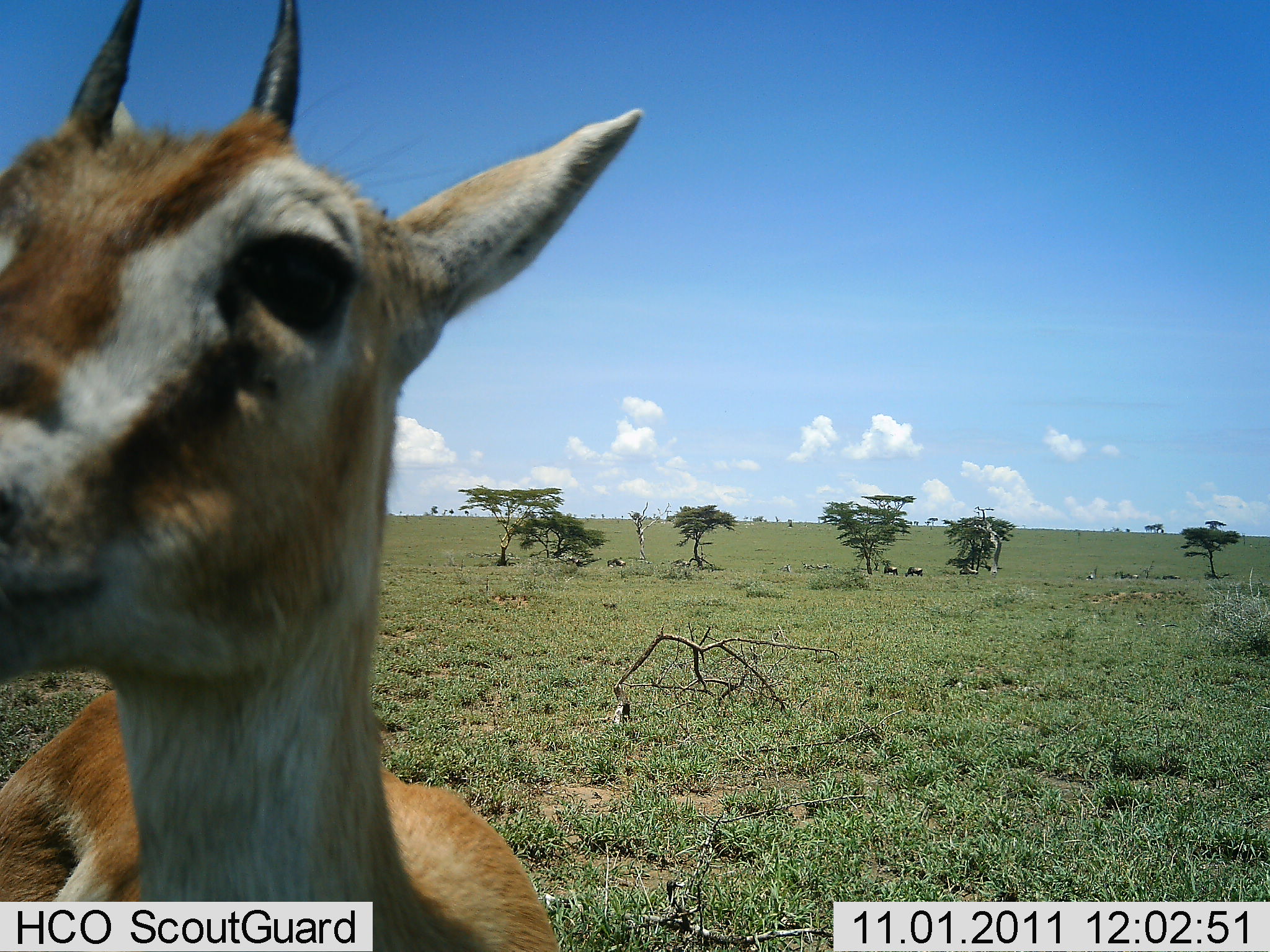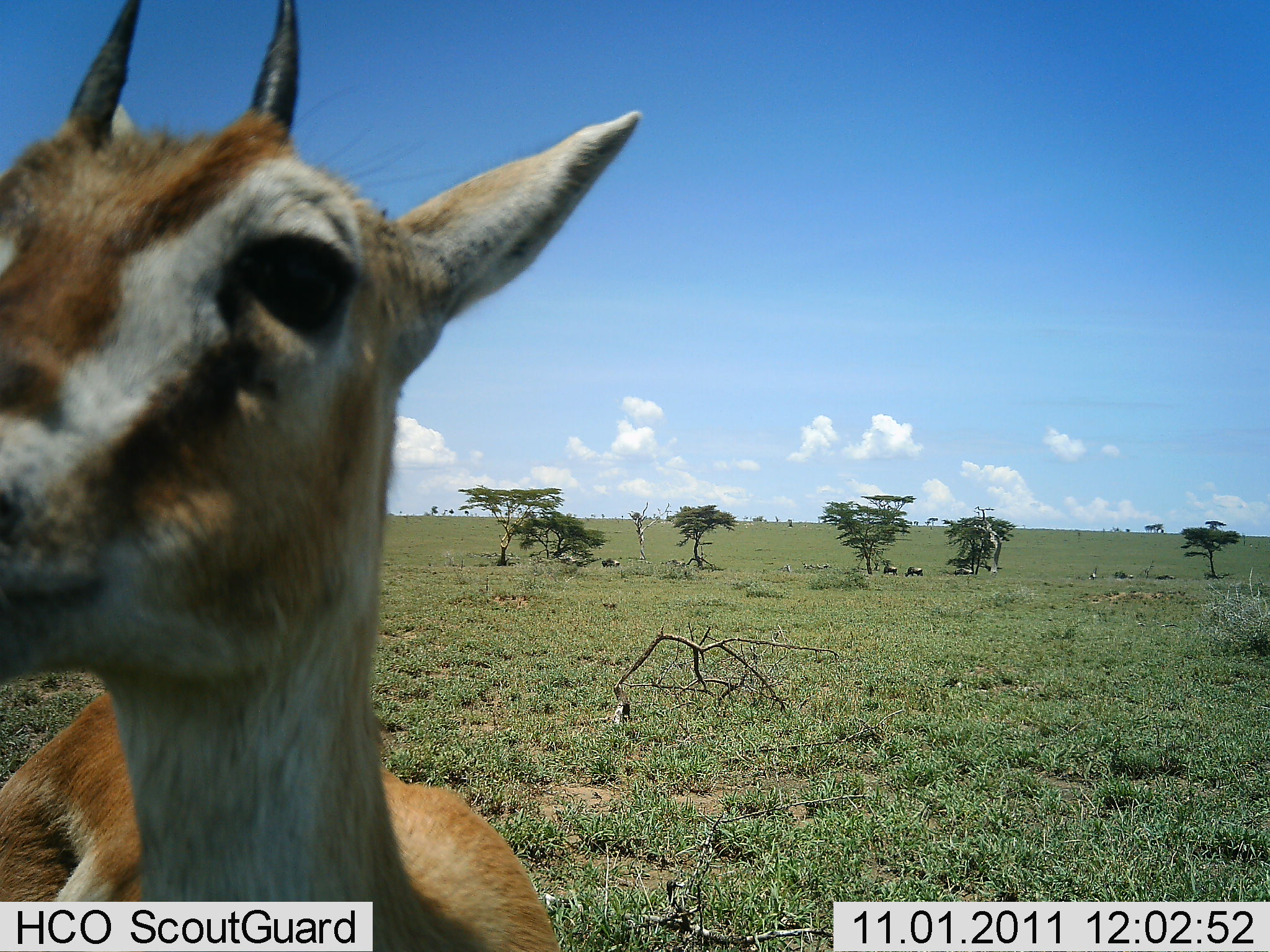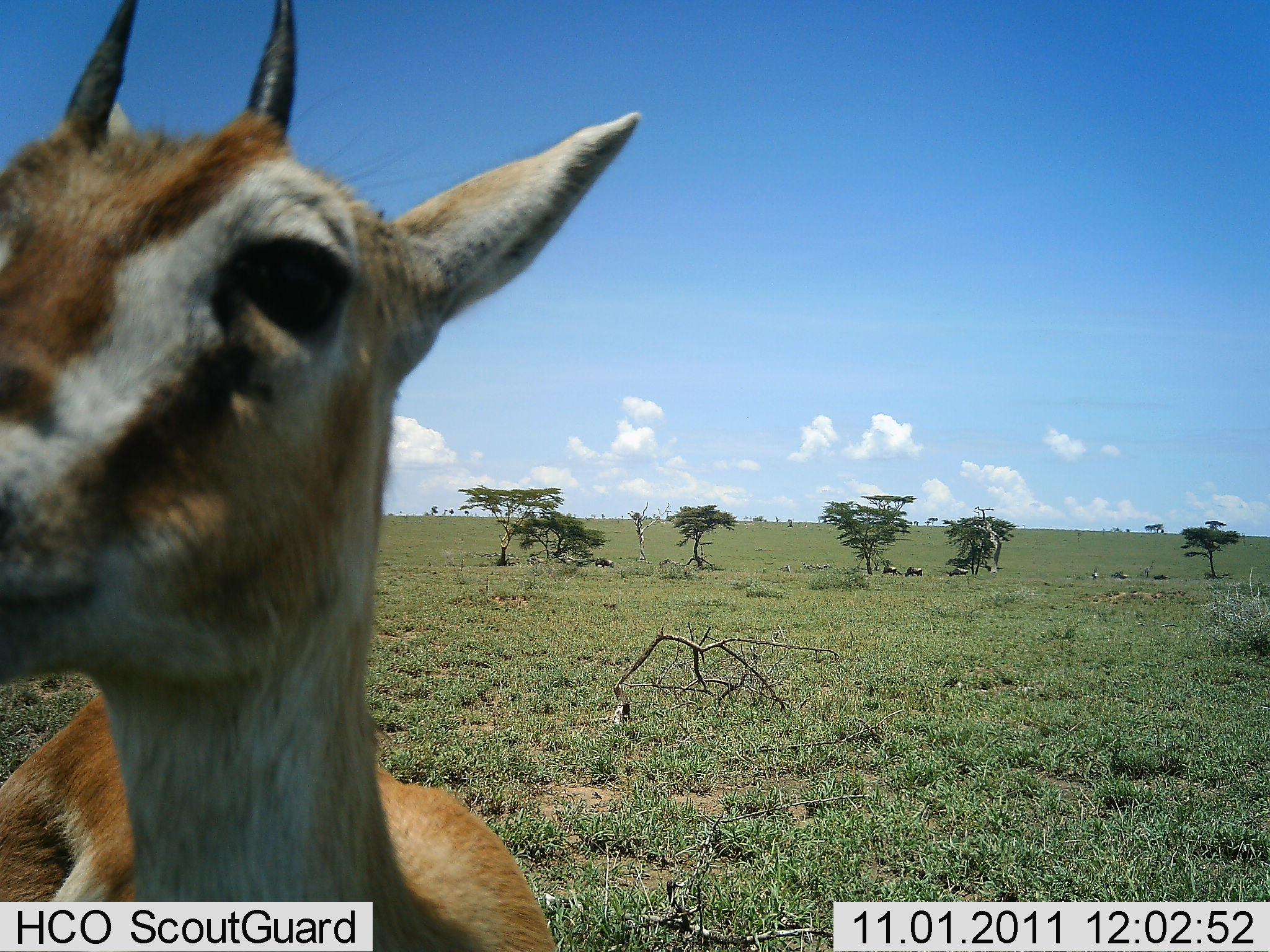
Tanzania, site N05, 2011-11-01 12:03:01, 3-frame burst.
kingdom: Animalia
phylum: Chordata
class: Mammalia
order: Artiodactyla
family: Bovidae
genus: Eudorcas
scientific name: Eudorcas thomsonii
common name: thomson's gazelle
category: gazellethomsons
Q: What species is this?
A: Gazellethomsons (thomson's gazelle) (Eudorcas thomsonii).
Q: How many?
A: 1.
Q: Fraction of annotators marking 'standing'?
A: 79%.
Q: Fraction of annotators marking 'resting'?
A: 0%.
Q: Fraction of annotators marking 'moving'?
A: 7%.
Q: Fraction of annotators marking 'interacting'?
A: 14%.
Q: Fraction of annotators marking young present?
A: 0%.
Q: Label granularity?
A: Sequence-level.